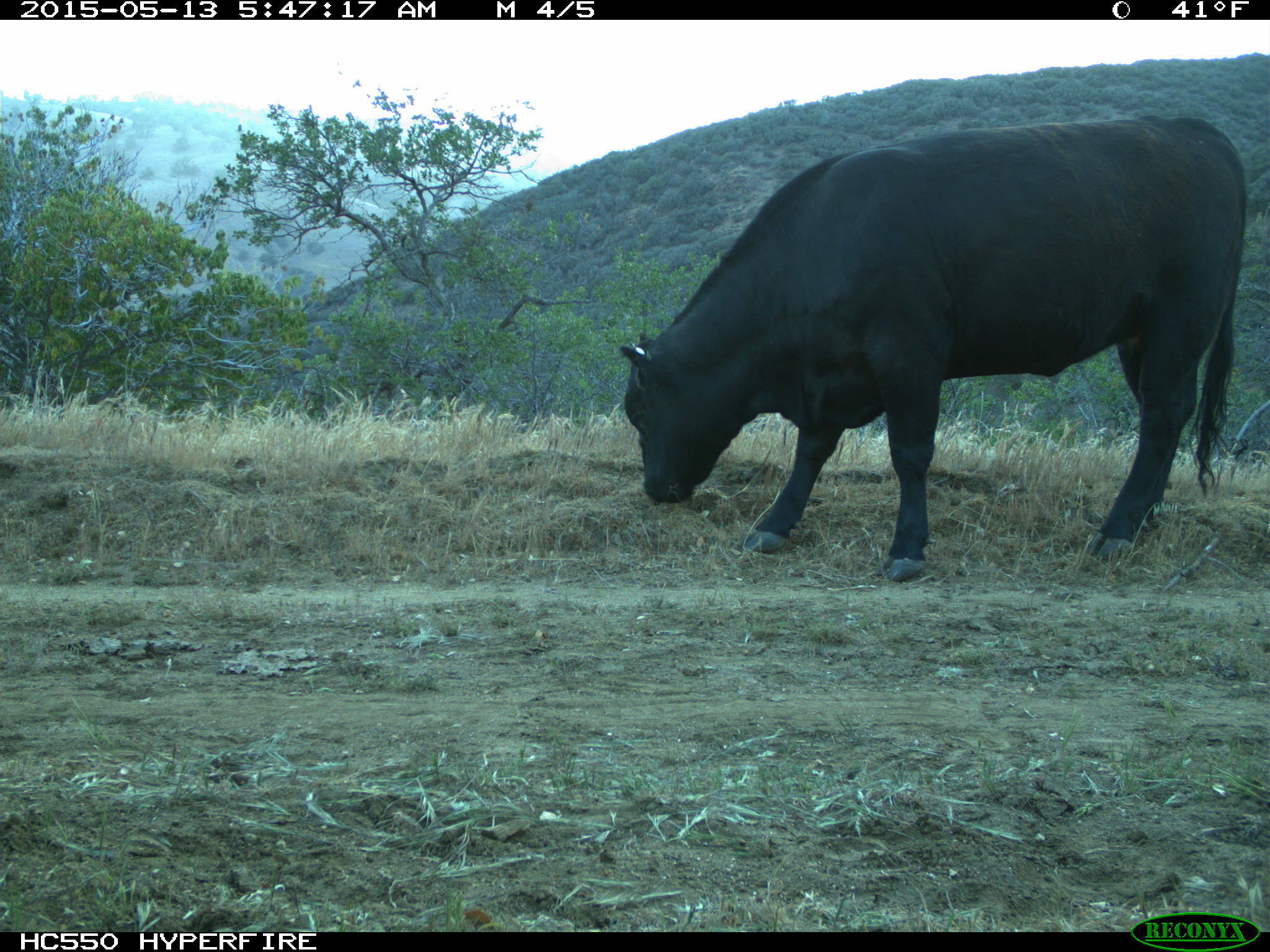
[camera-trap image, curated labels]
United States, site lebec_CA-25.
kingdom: Animalia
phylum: Chordata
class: Mammalia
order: Artiodactyla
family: Bovidae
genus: Bos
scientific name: Bos taurus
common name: domestic cow